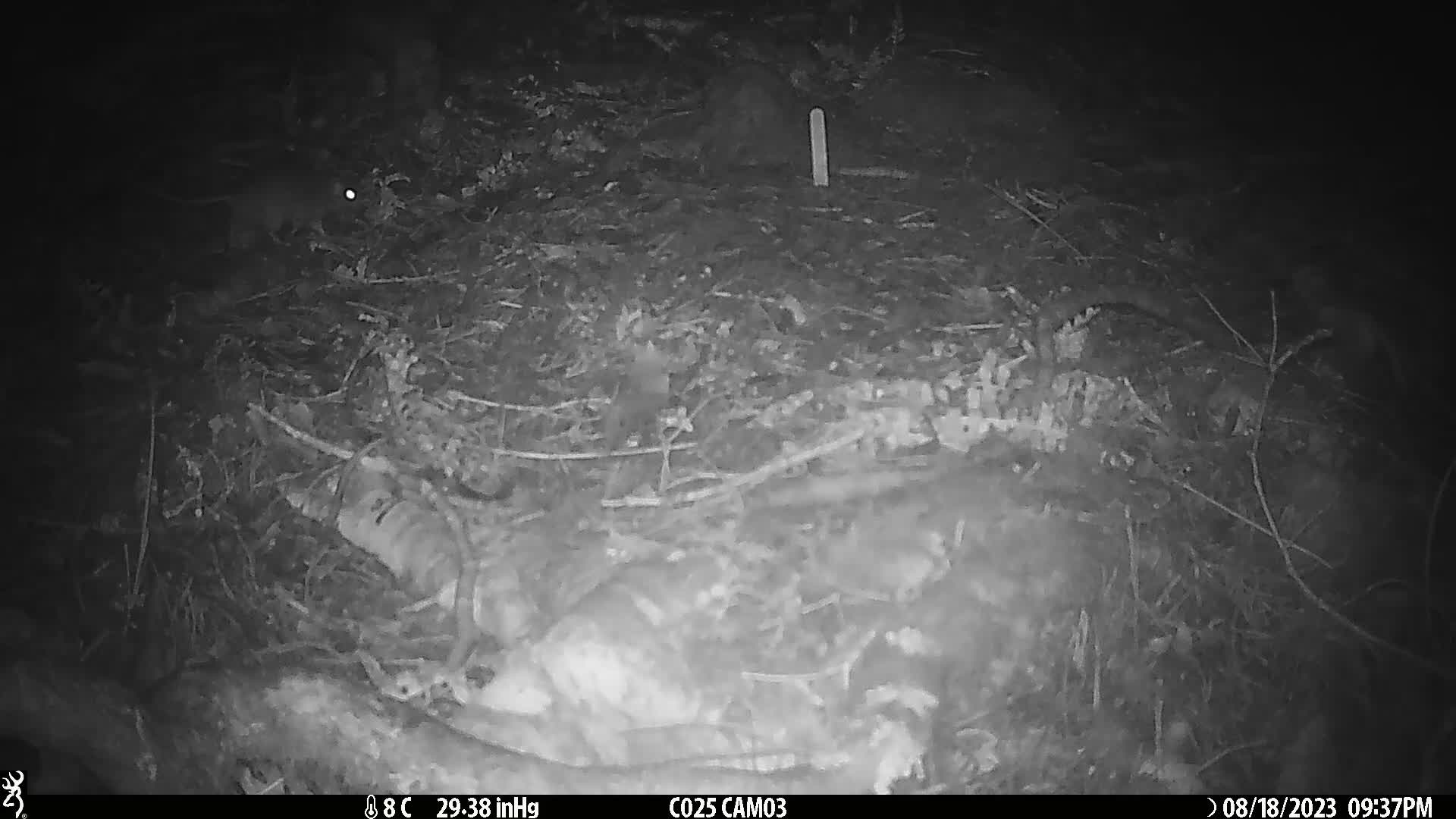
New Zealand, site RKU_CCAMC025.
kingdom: Animalia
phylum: Chordata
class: Mammalia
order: Rodentia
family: Muridae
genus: Rattus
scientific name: Rattus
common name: rat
Rat (Rattus).